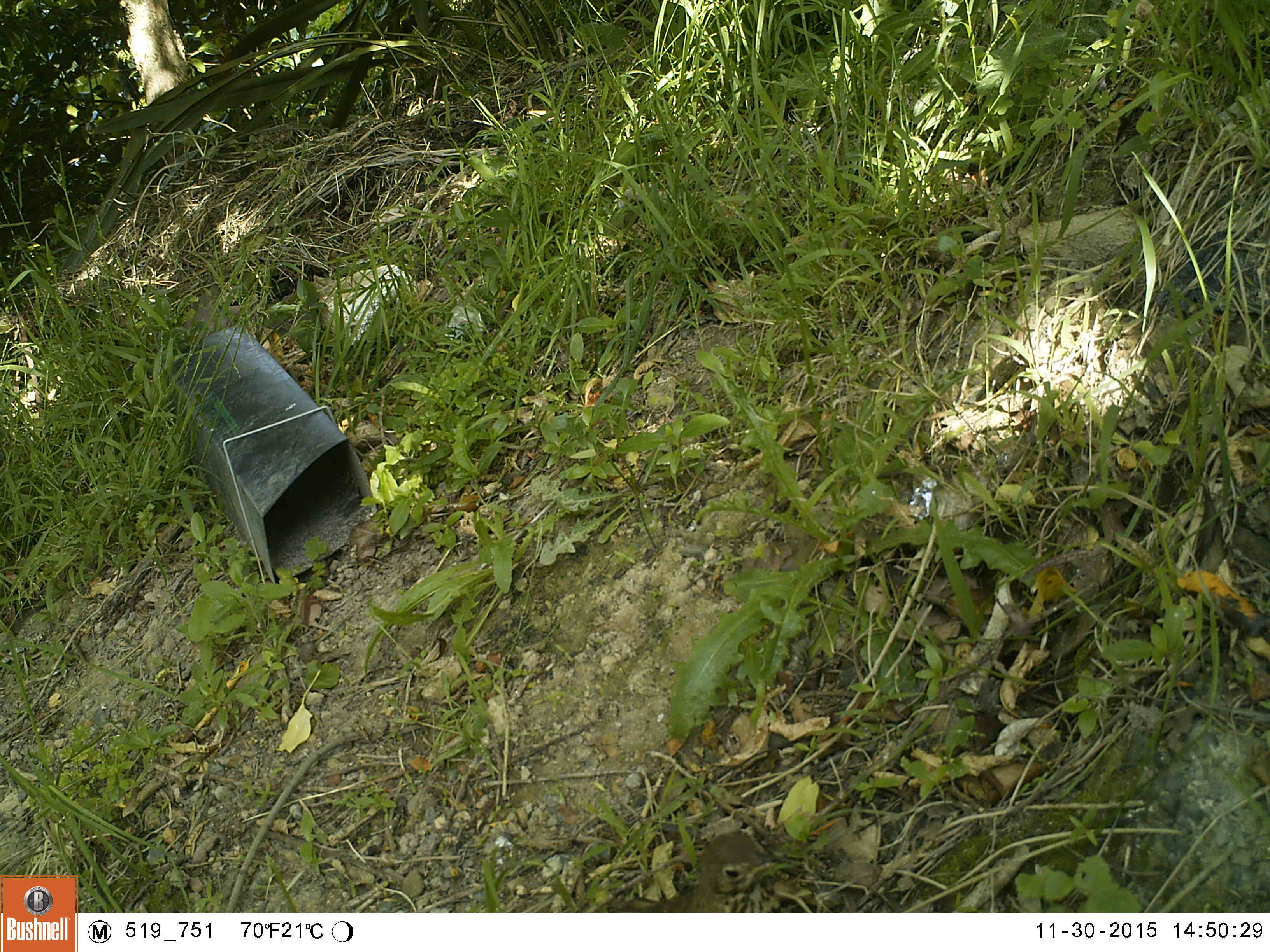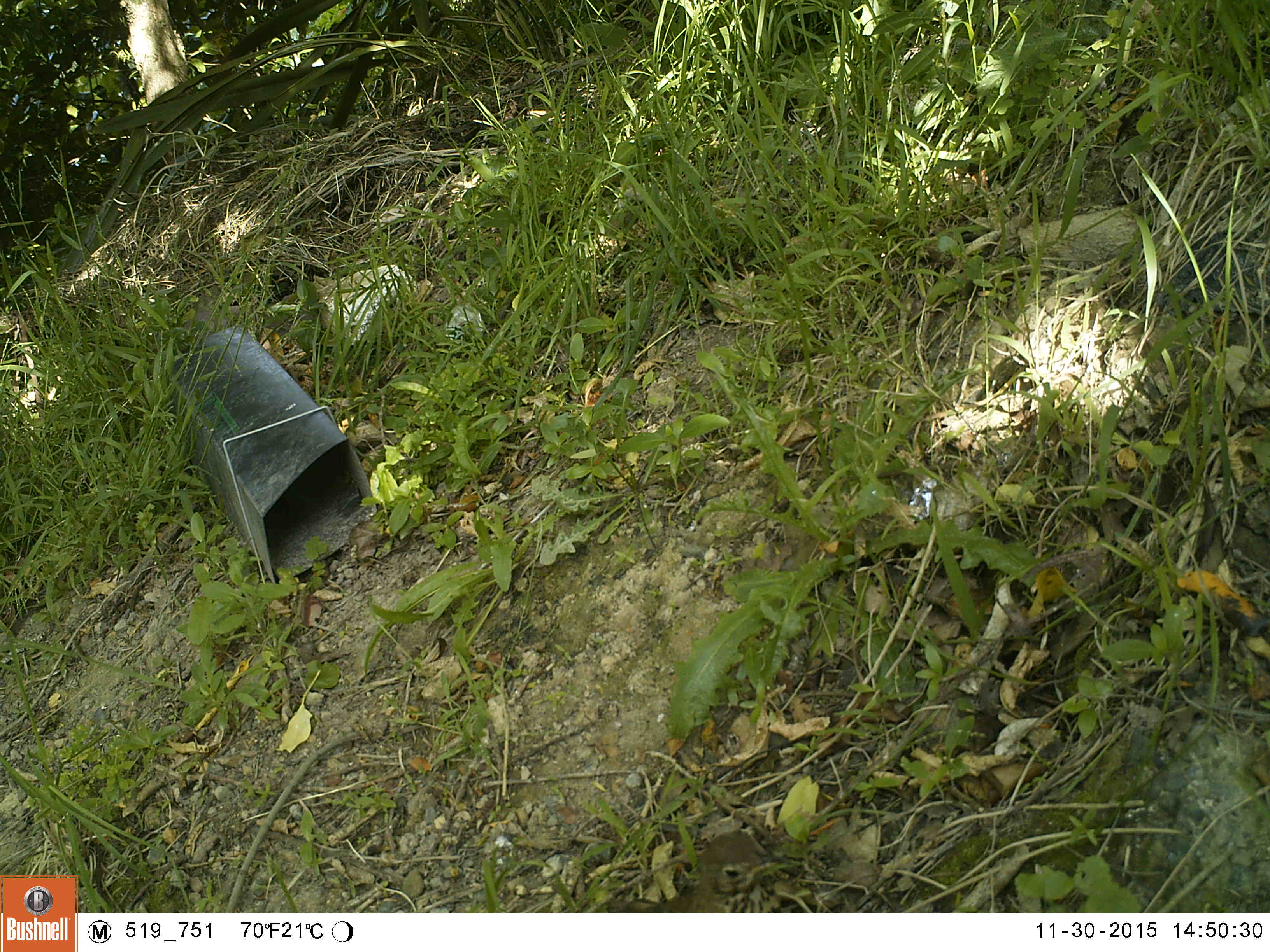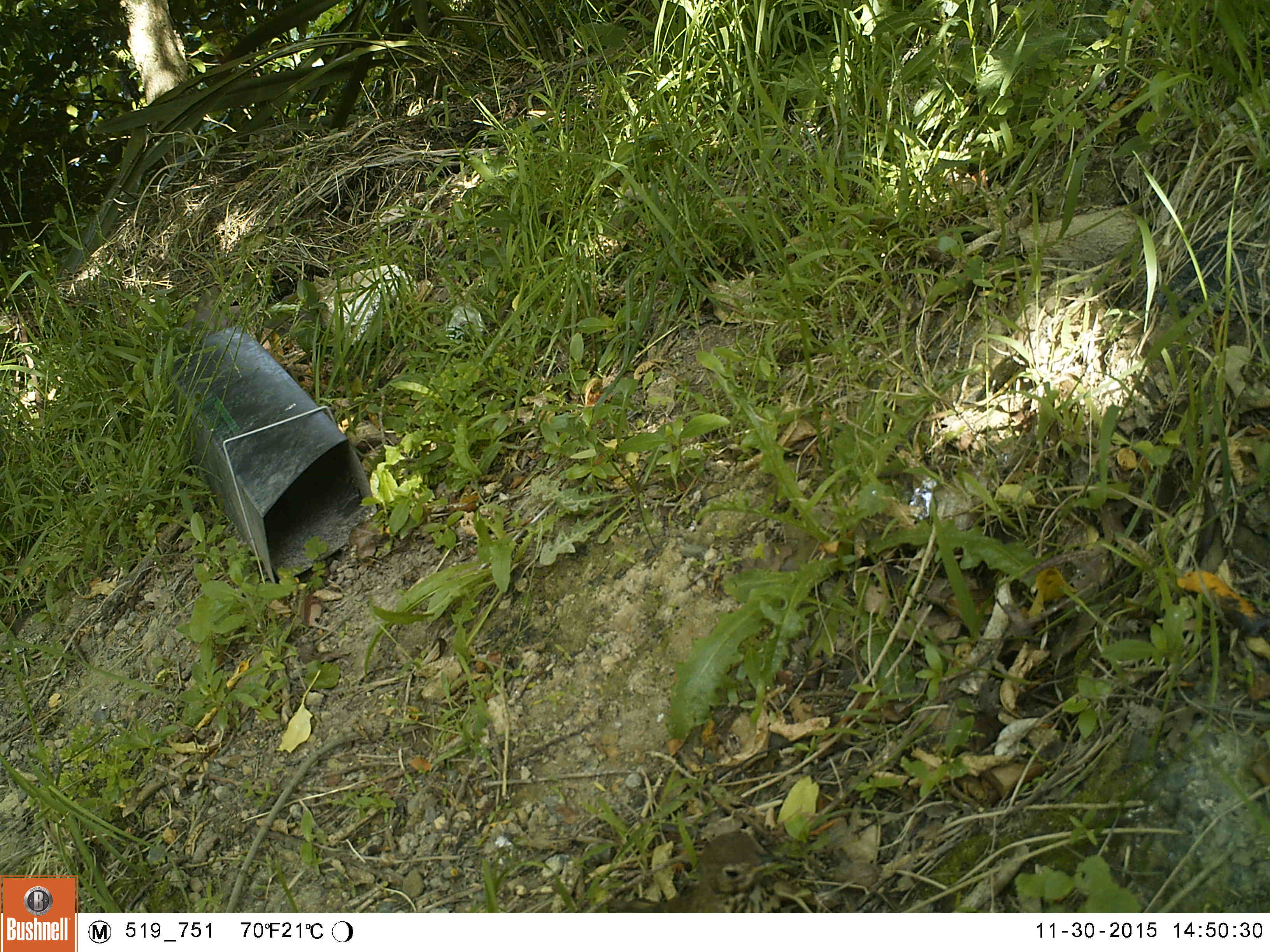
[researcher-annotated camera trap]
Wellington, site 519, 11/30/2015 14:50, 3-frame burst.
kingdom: Animalia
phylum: Chordata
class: Aves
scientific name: Aves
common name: bird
Bird (Aves).